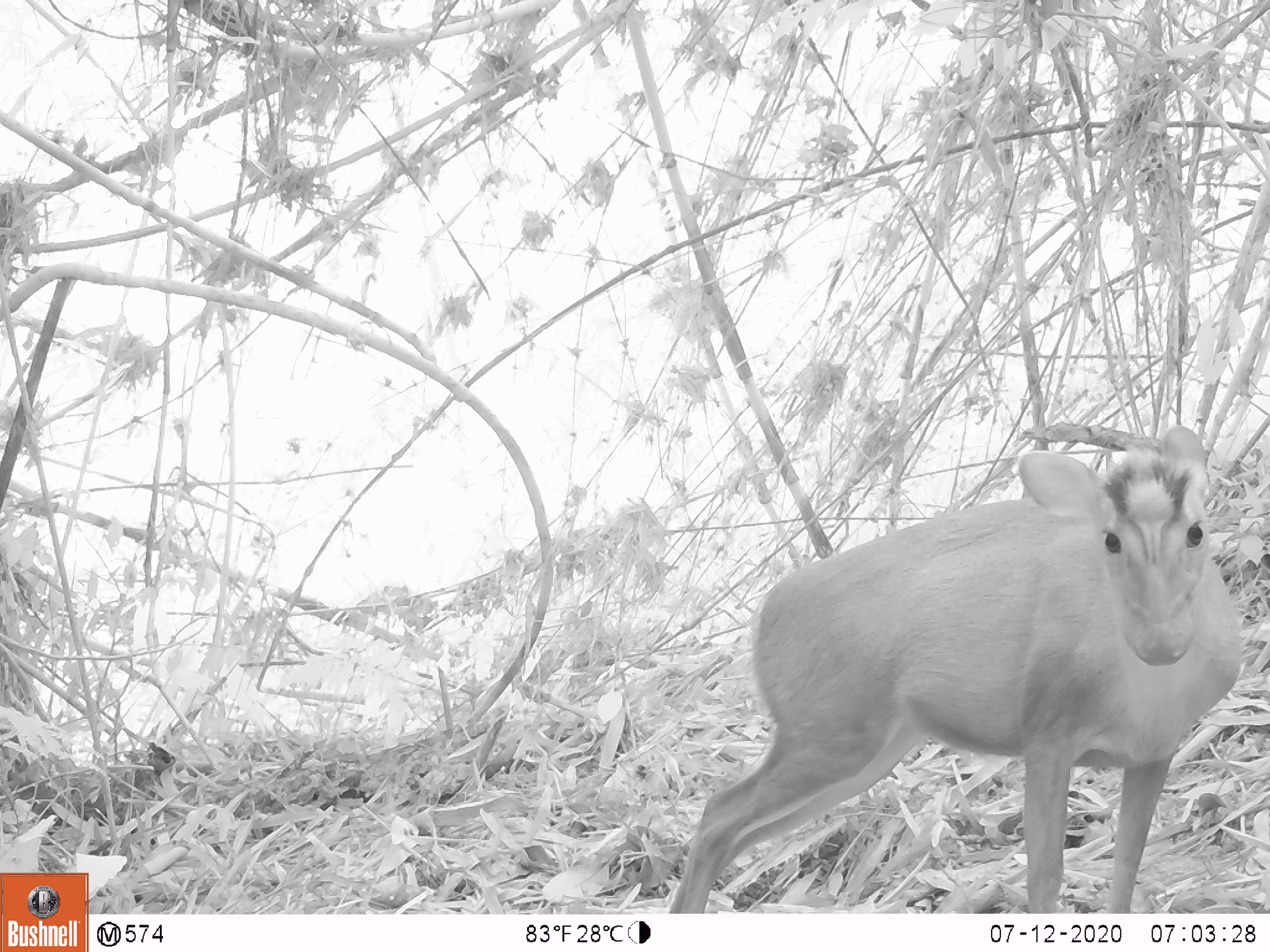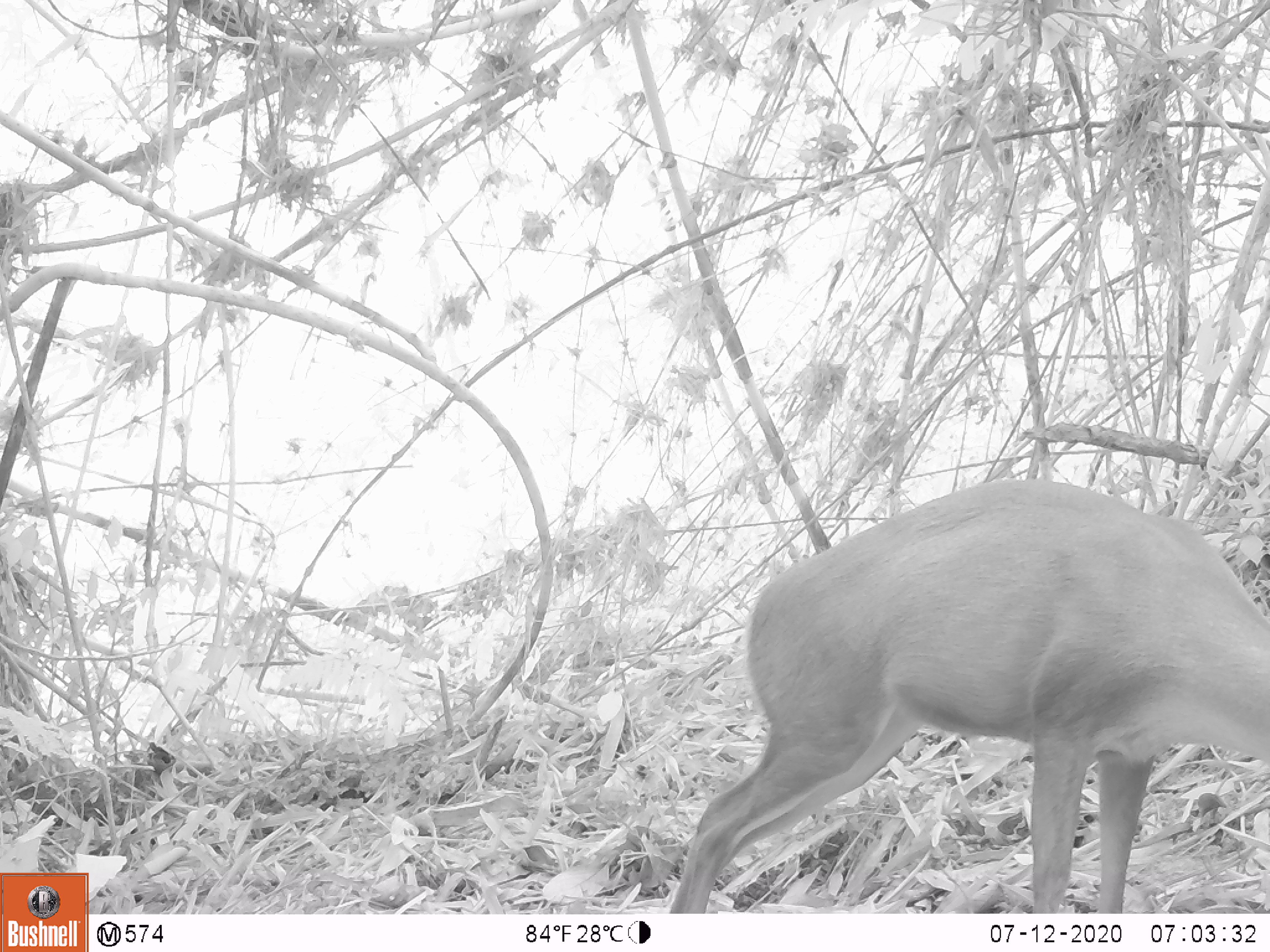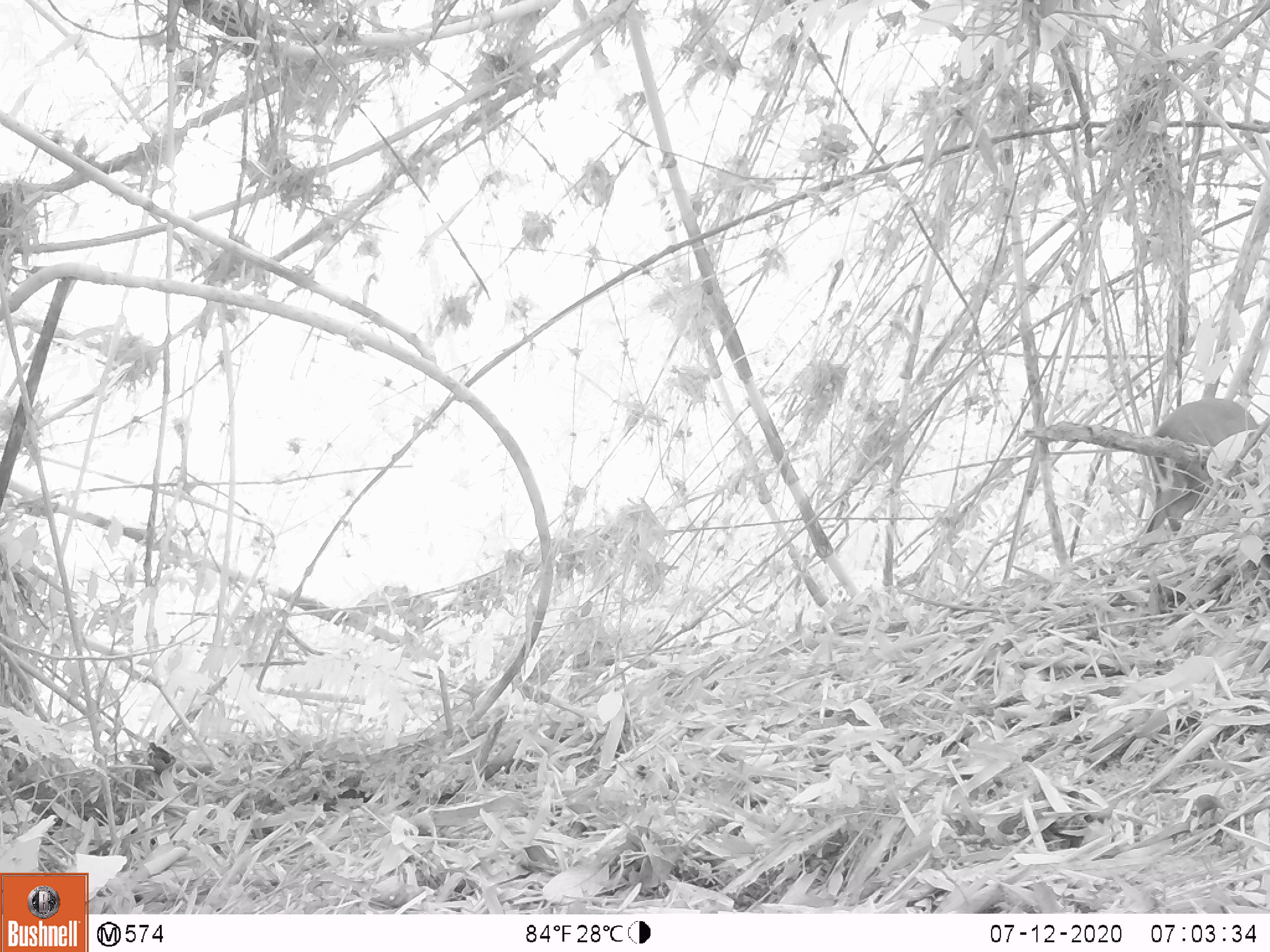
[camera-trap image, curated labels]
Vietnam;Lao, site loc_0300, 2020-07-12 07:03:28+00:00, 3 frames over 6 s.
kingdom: Animalia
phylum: Chordata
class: Mammalia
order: Artiodactyla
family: Cervidae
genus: Muntiacus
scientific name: Muntiacus rooseveltorum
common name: roosevelt's muntjac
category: roosevelts muntjac group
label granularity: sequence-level